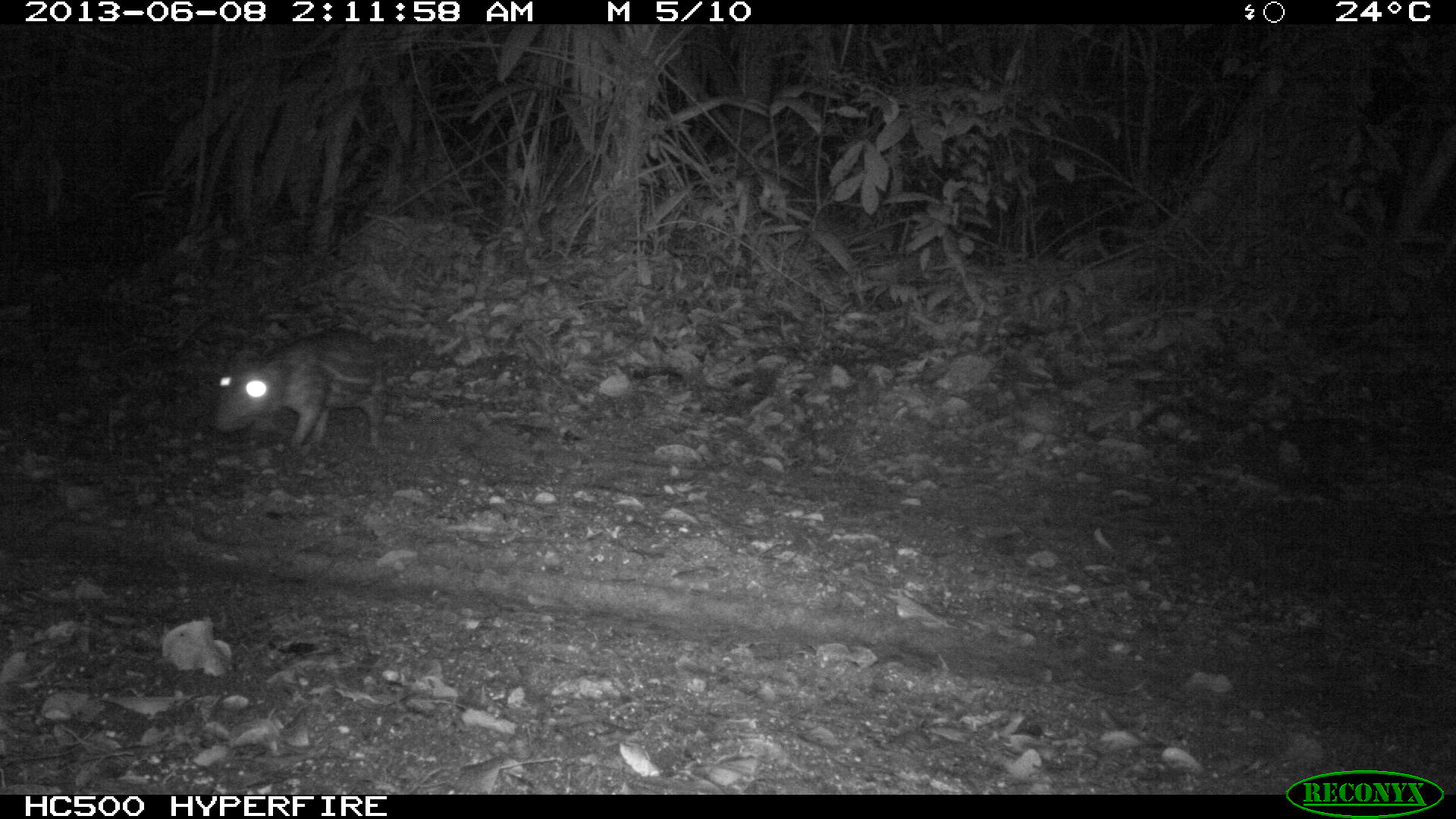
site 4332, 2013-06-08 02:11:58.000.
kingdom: Animalia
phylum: Chordata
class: Mammalia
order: Rodentia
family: Cuniculidae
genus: Cuniculus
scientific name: Cuniculus paca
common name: lowland paca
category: agouti paca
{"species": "agouti paca (lowland paca) (Cuniculus paca)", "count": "1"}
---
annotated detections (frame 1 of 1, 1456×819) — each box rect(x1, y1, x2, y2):
agouti paca: rect(209, 326, 392, 453)